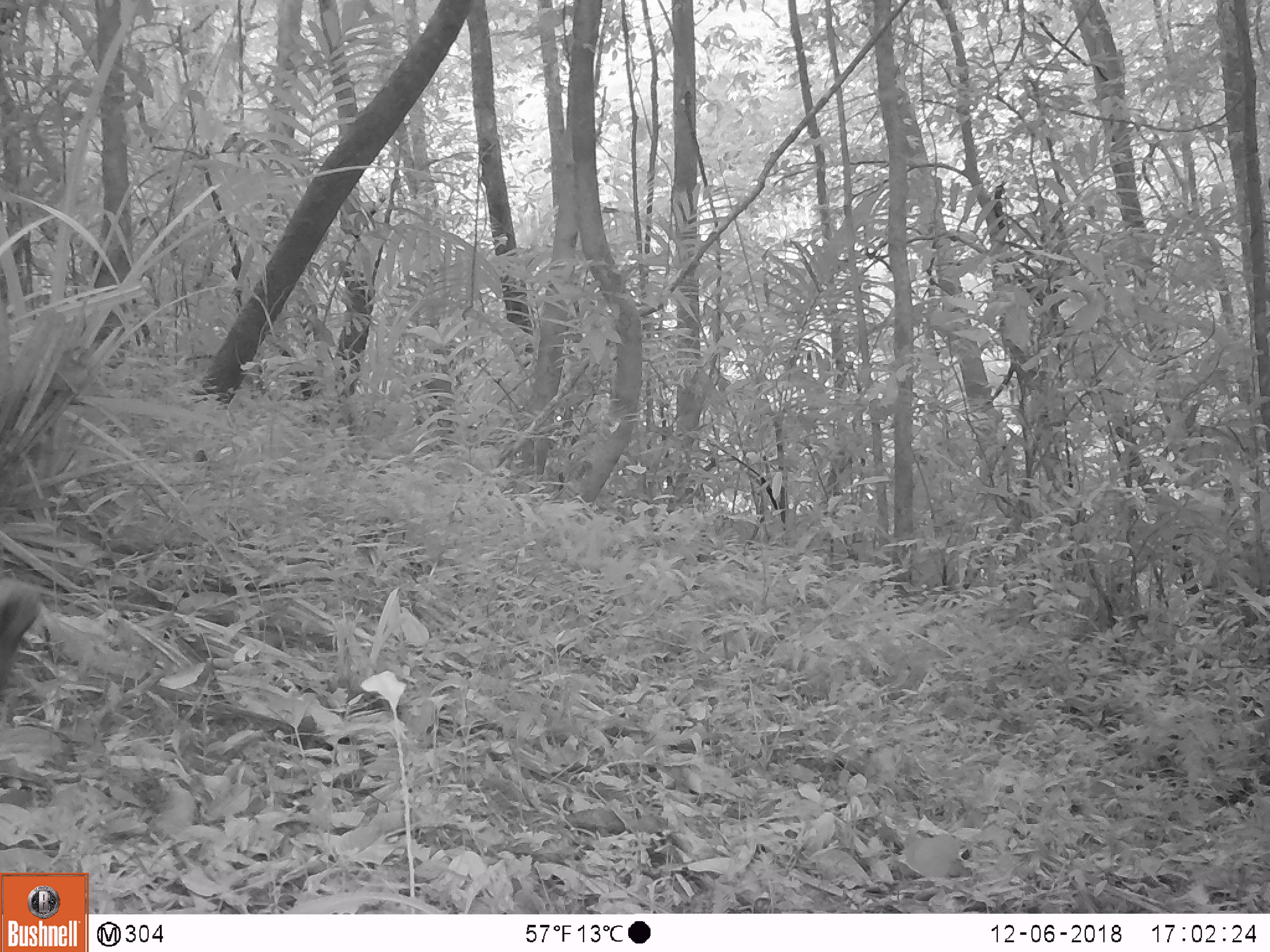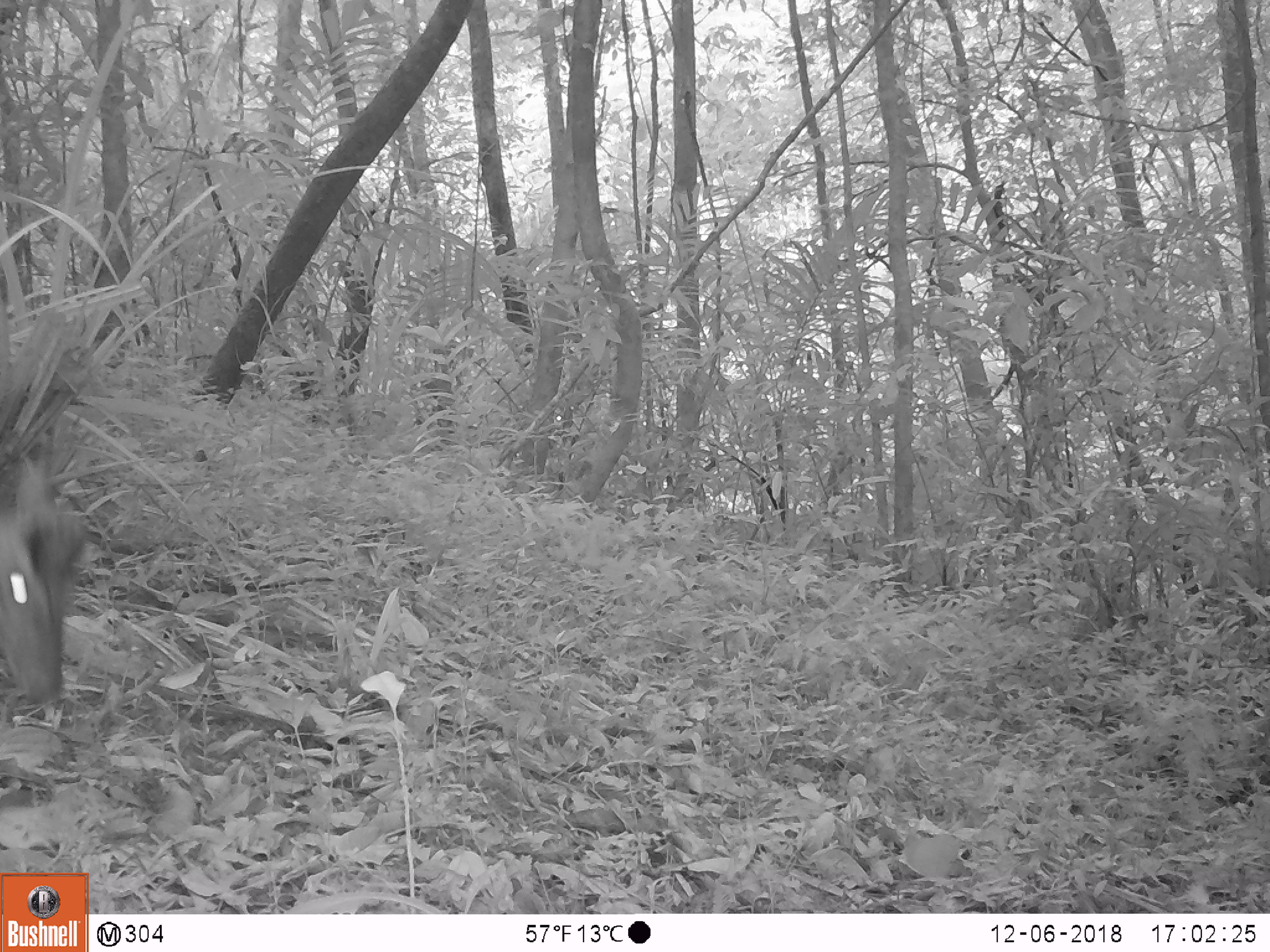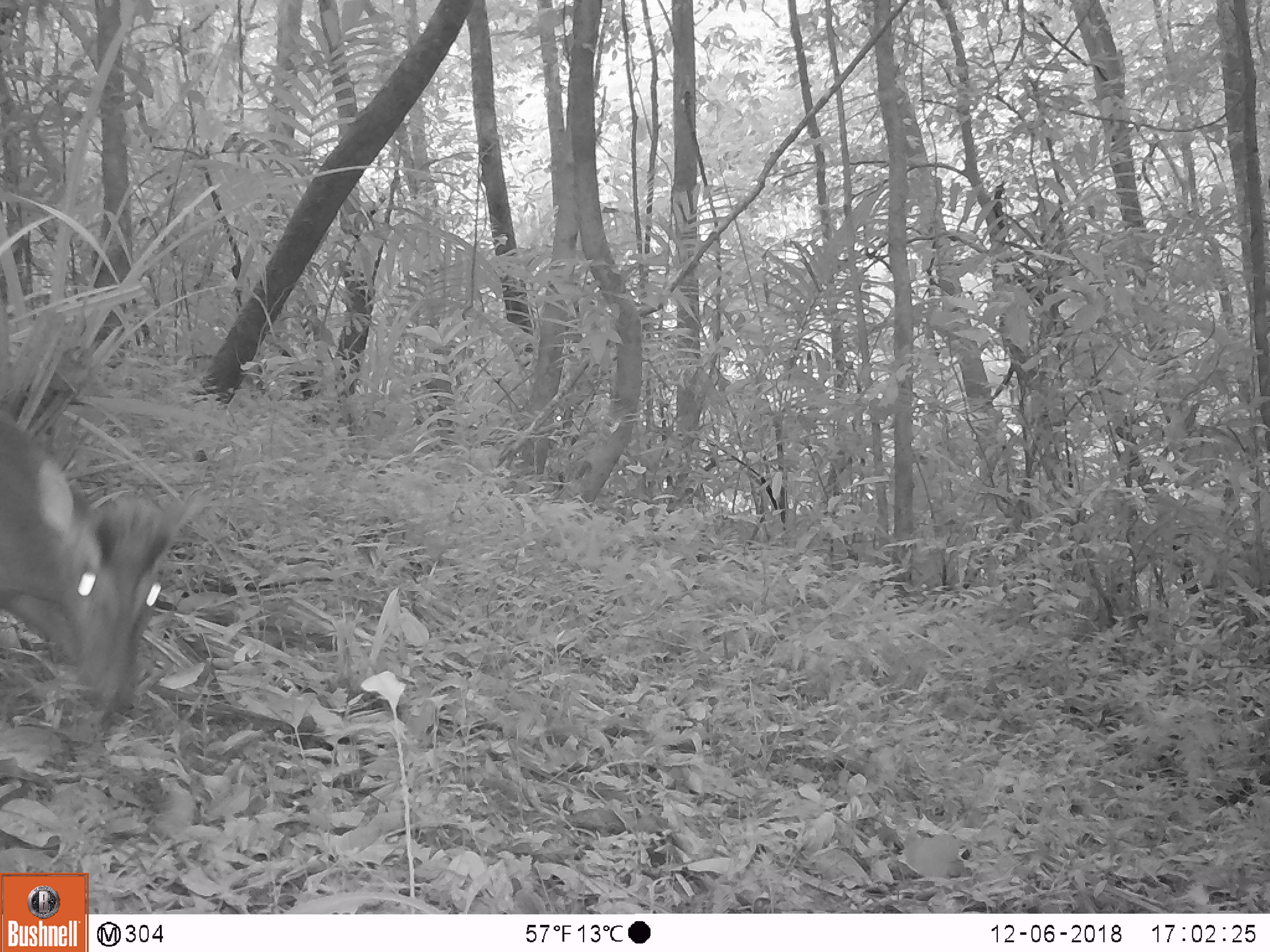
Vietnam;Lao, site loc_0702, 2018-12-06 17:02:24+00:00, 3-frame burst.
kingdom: Animalia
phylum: Chordata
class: Mammalia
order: Artiodactyla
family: Cervidae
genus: Muntiacus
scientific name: Muntiacus rooseveltorum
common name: roosevelt's muntjac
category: roosevelts muntjac group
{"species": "roosevelts muntjac group (roosevelt's muntjac) (Muntiacus rooseveltorum)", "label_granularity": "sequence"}